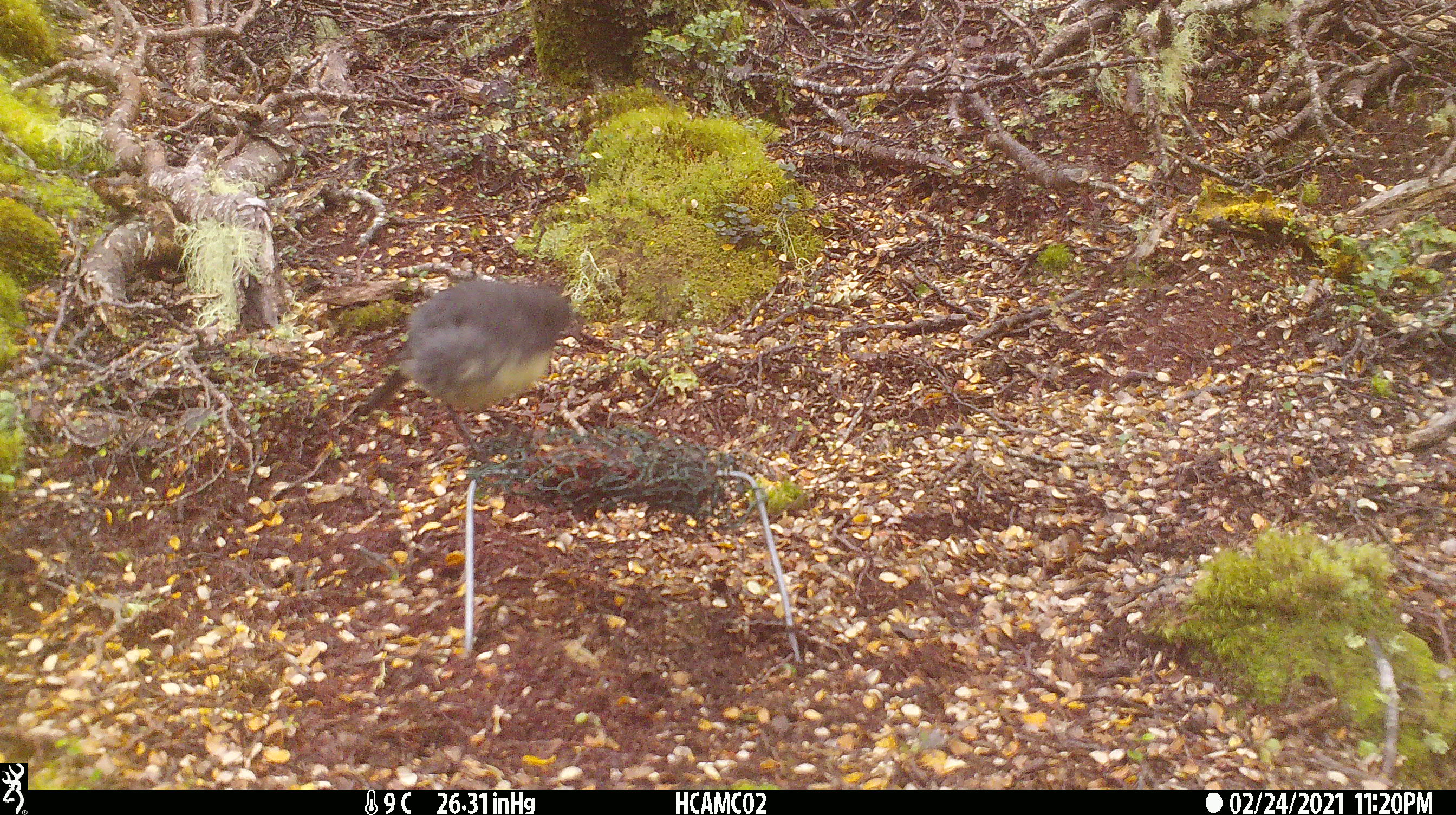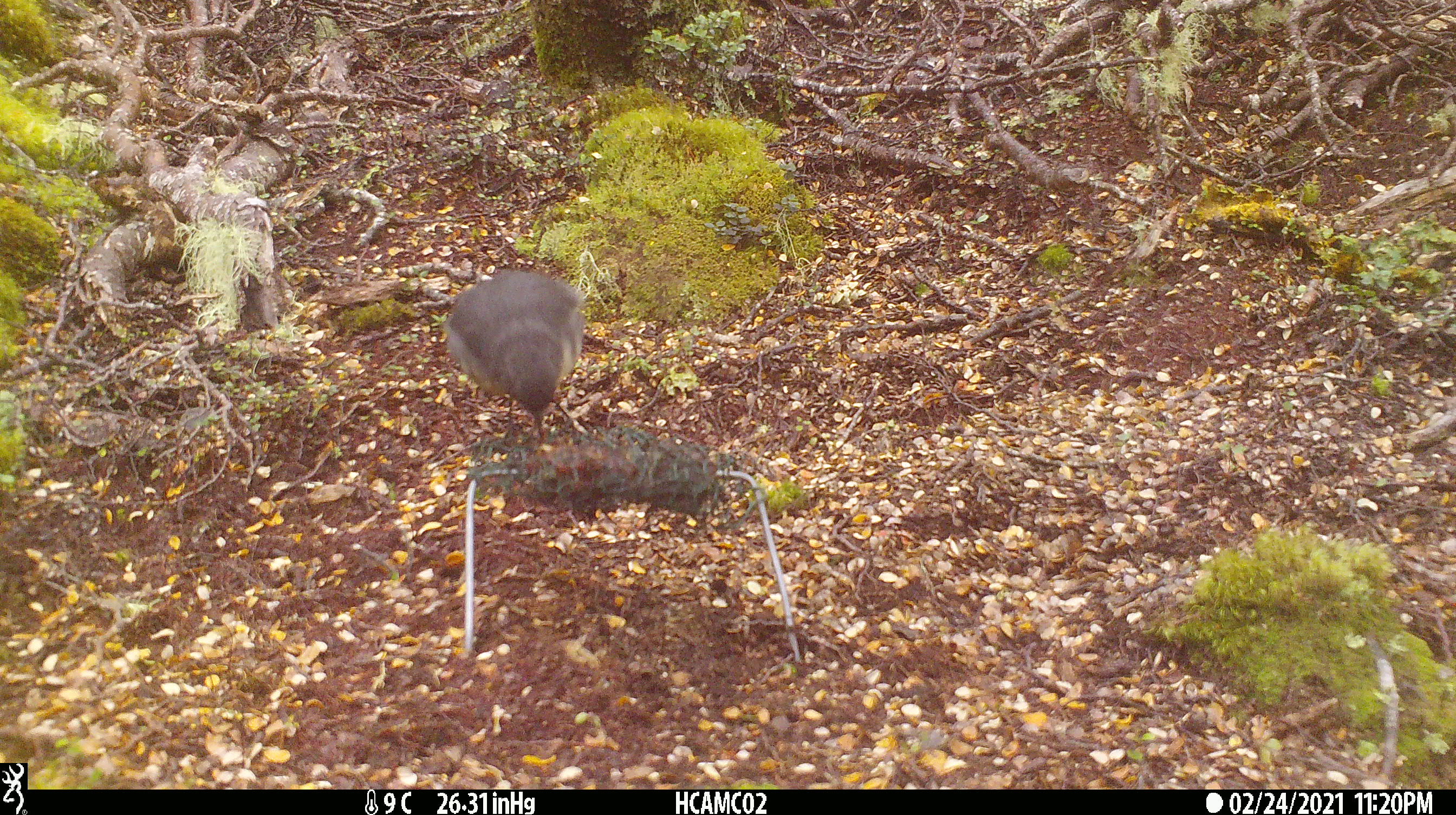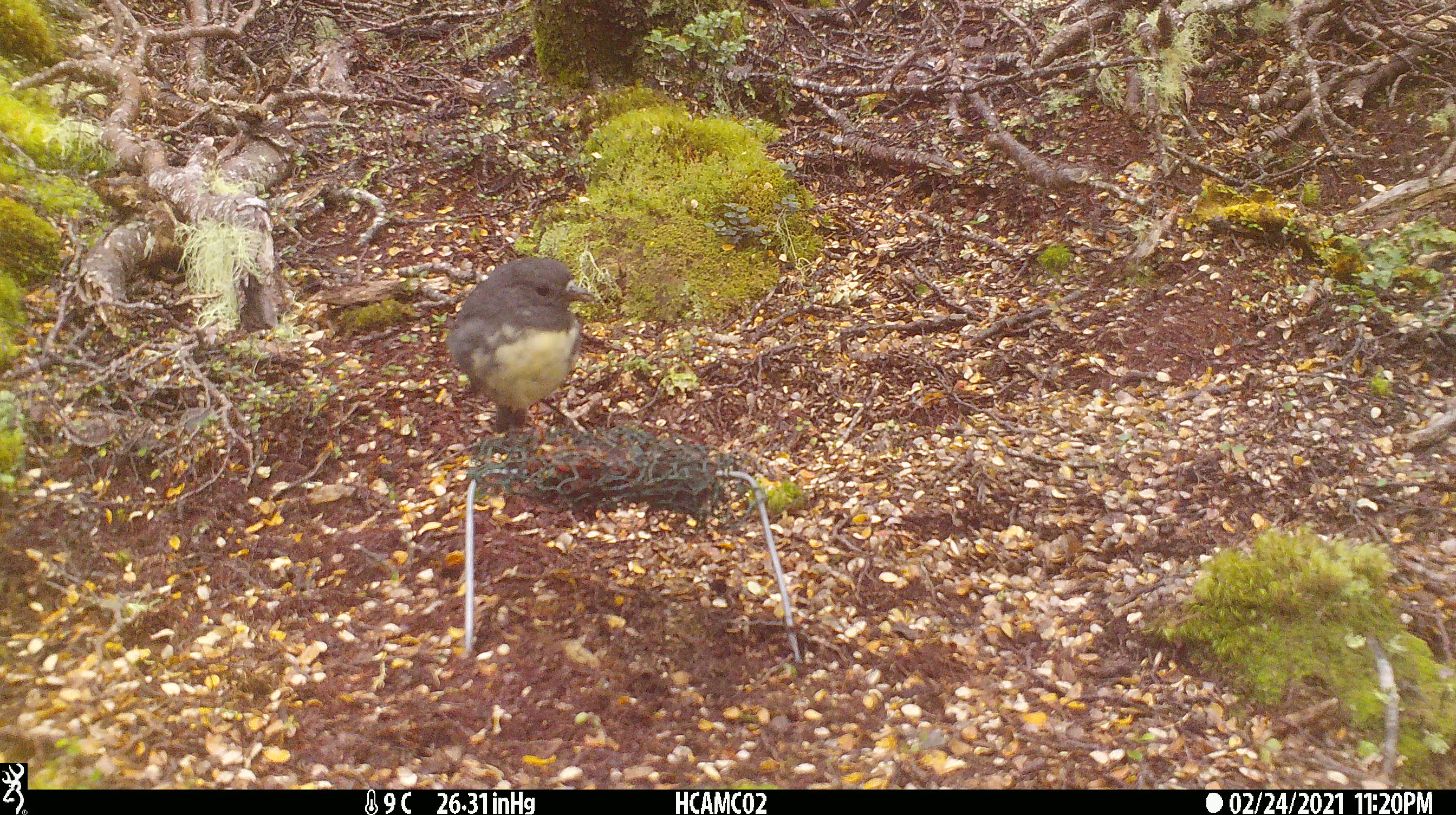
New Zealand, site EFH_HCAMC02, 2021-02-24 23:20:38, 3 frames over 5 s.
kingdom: Animalia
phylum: Chordata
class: Aves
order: Passeriformes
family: Petroicidae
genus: Petroica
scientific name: Petroica australis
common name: new zealand robin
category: robin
Robin (new zealand robin) (Petroica australis).